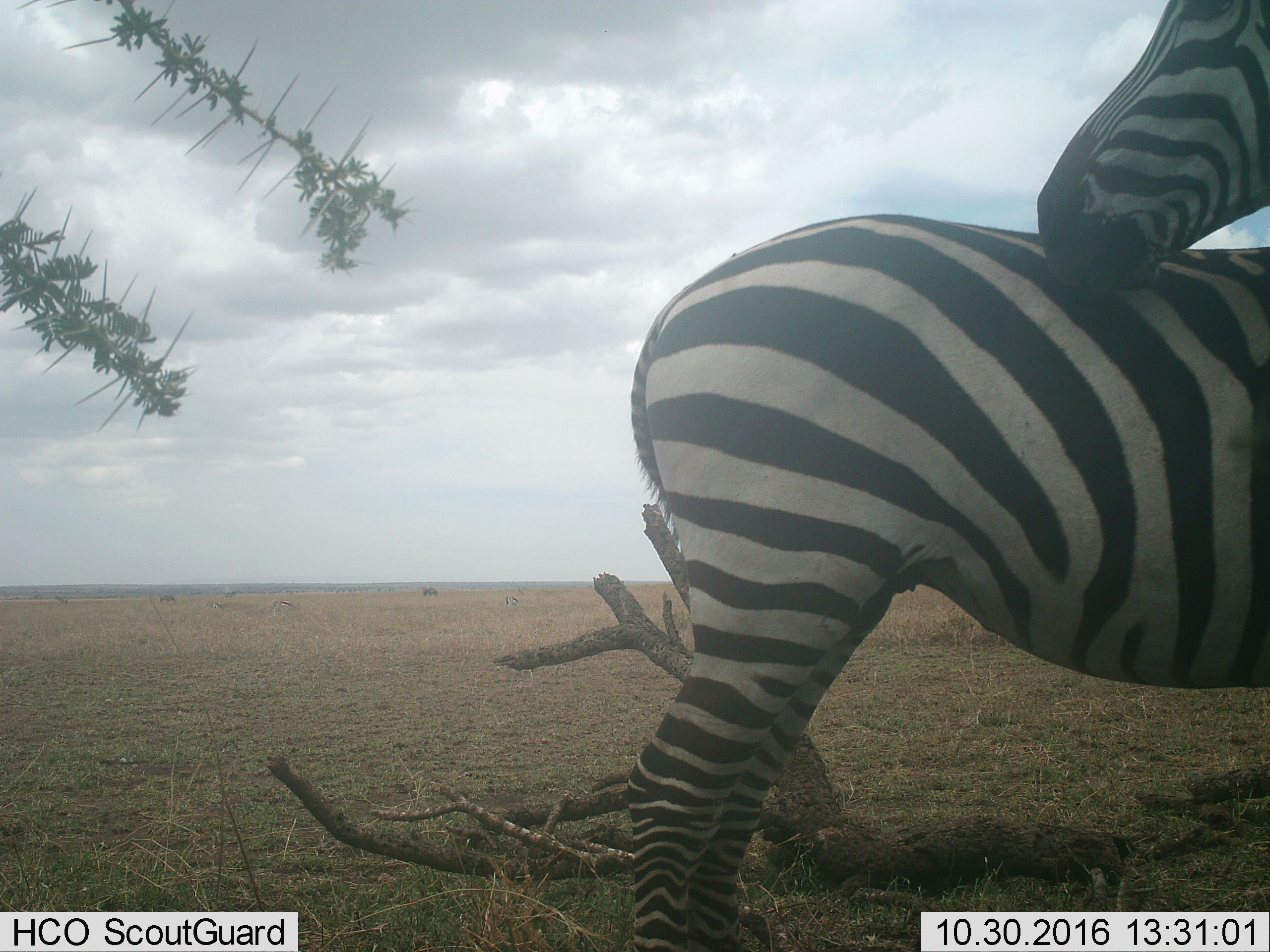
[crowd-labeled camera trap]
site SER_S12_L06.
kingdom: Animalia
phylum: Chordata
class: Mammalia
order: Perissodactyla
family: Equidae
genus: Equus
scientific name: Equus quagga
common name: plains zebra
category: zebraplains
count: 2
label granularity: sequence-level